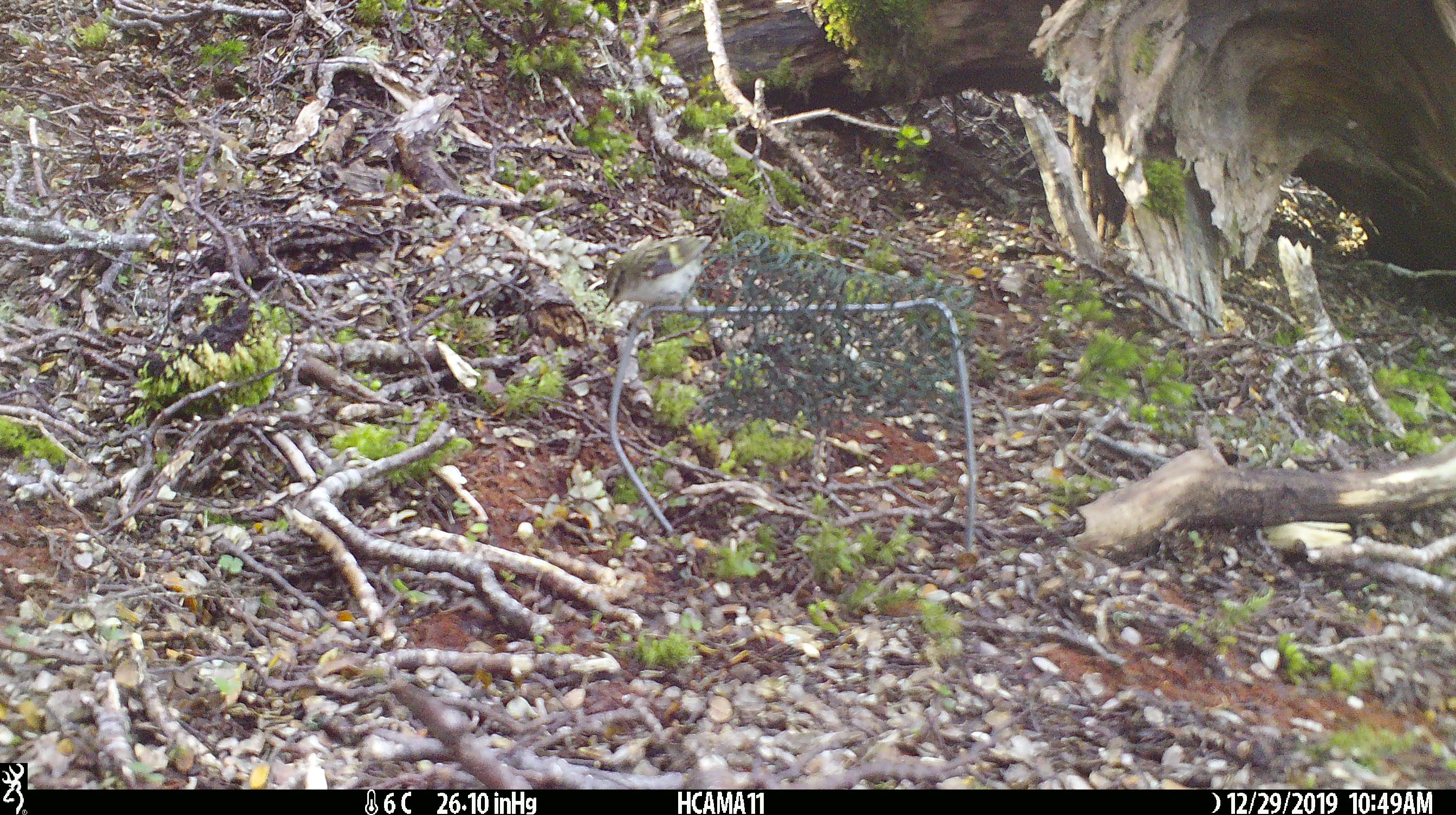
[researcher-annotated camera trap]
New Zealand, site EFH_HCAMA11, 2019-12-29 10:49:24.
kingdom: Animalia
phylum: Chordata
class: Aves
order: Passeriformes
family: Acanthisittidae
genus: Acanthisitta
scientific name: Acanthisitta chloris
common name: rifleman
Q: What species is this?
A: Rifleman (Acanthisitta chloris).